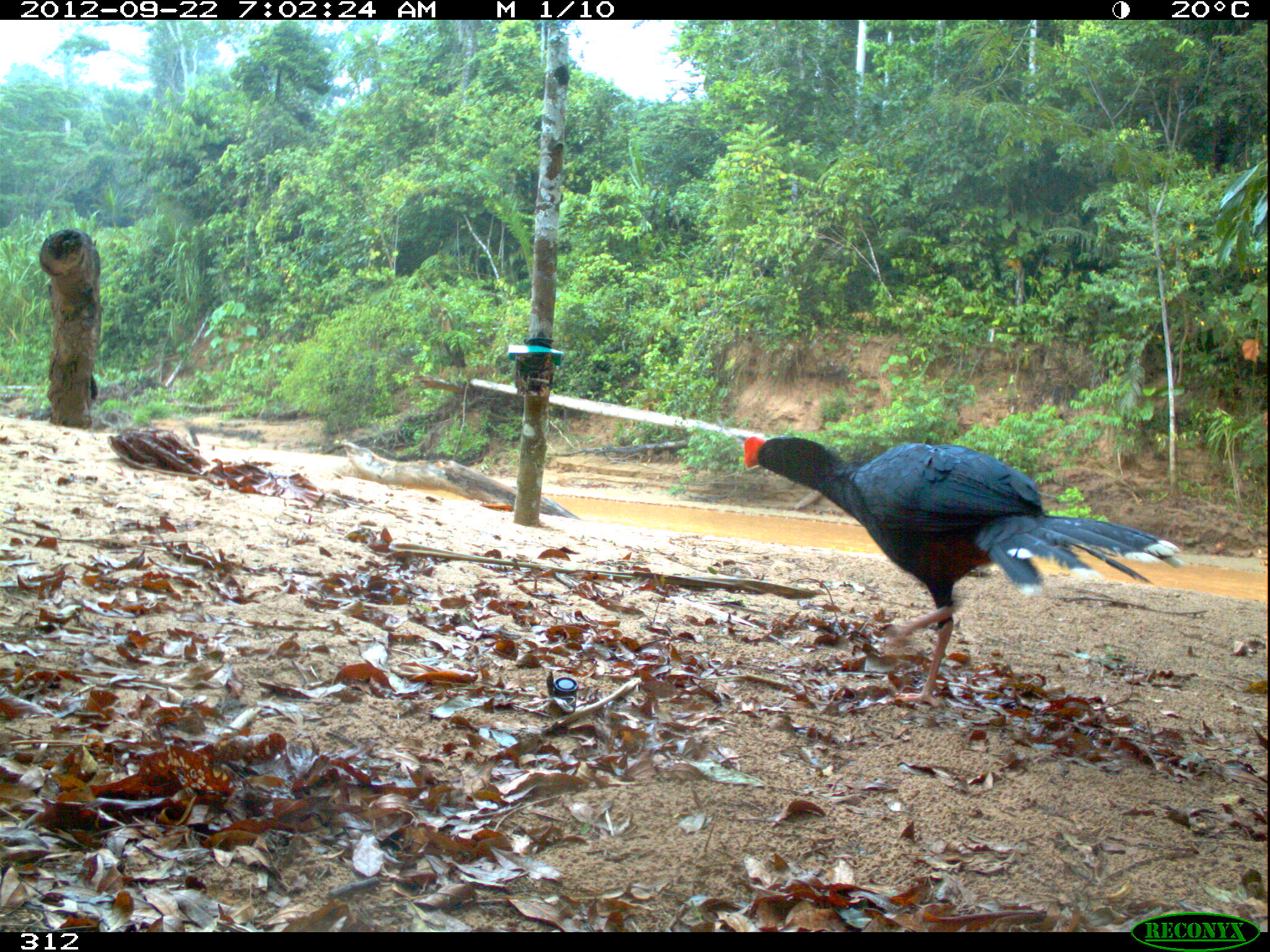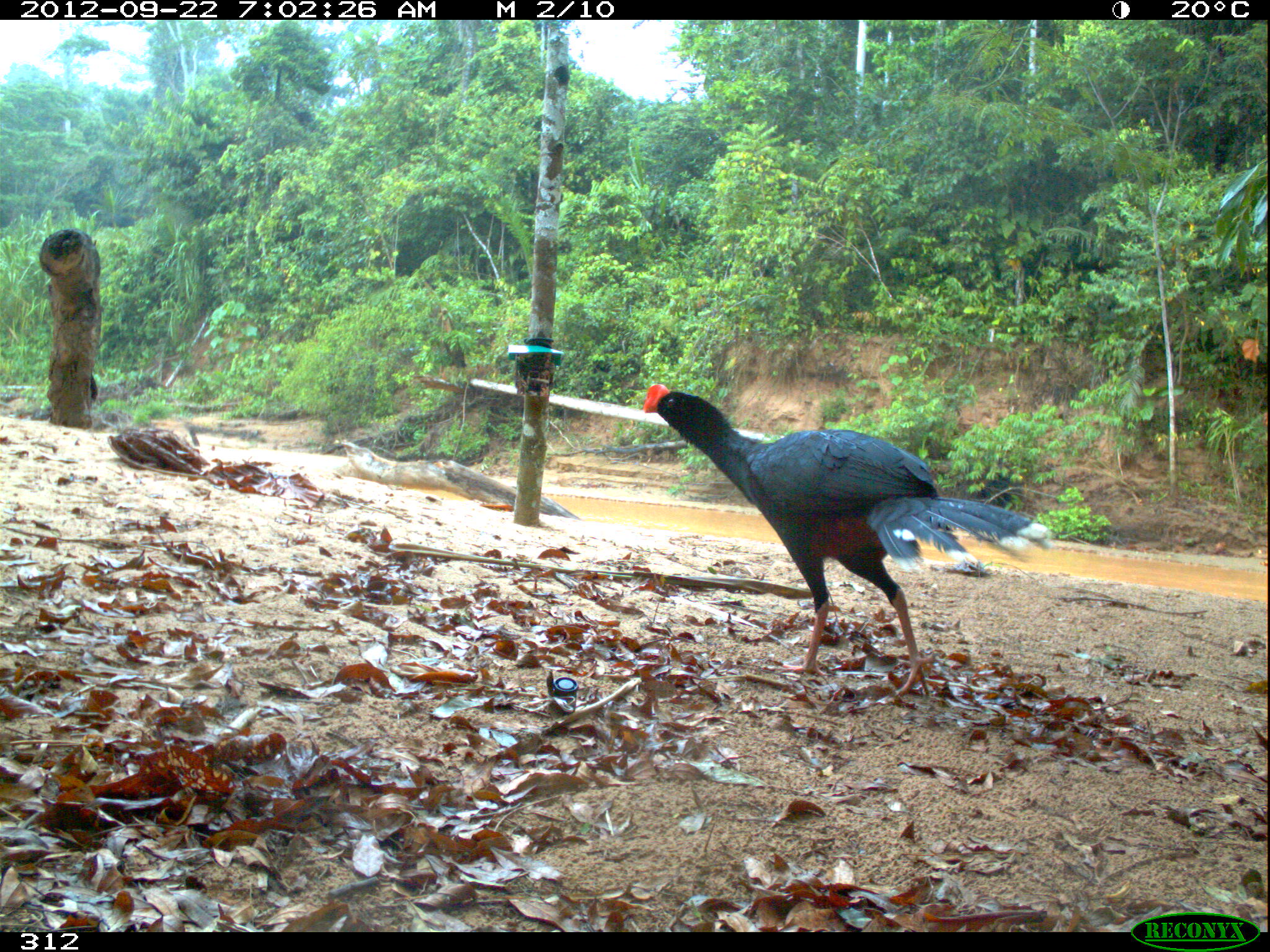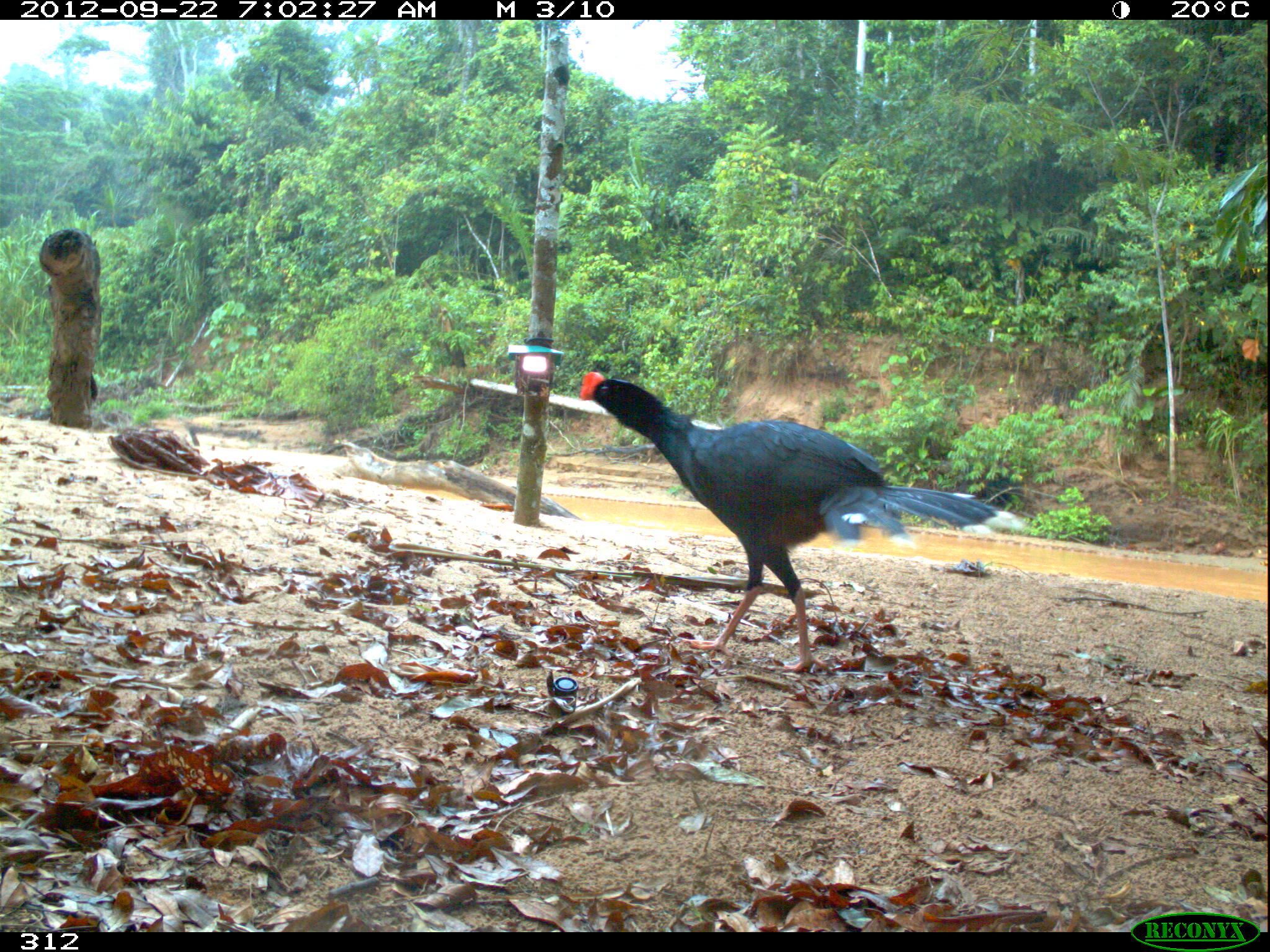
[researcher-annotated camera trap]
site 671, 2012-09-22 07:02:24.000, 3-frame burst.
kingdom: Animalia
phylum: Chordata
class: Aves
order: Galliformes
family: Cracidae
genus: Mitu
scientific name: Mitu tuberosum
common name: razor-billed curassow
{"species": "Mitu tuberosum (razor-billed curassow)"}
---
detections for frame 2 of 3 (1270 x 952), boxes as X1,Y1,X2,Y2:
mitu tuberosum: 641,382,1051,697